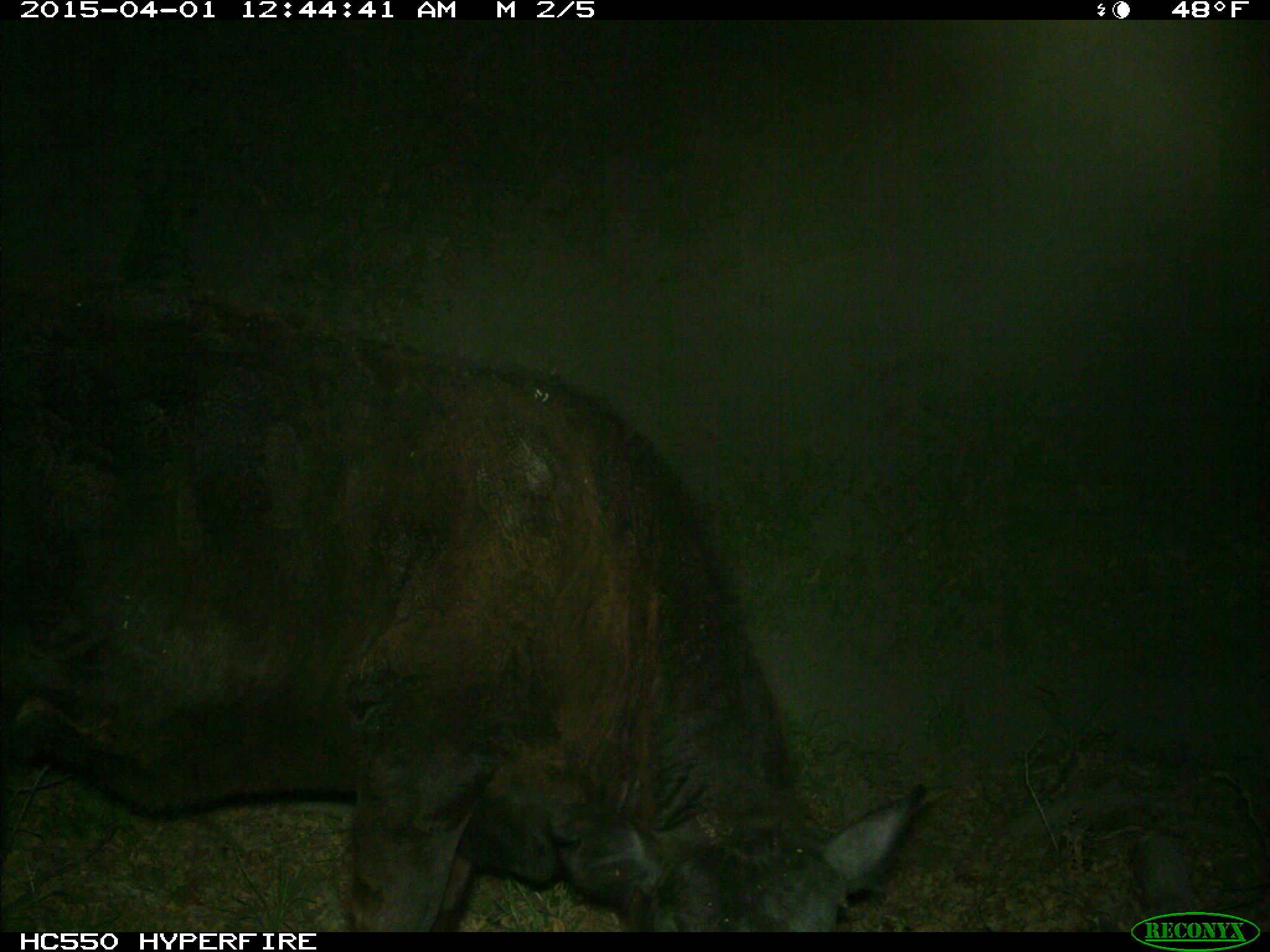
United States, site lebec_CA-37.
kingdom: Animalia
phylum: Chordata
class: Mammalia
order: Artiodactyla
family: Bovidae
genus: Bos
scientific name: Bos taurus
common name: domestic cow